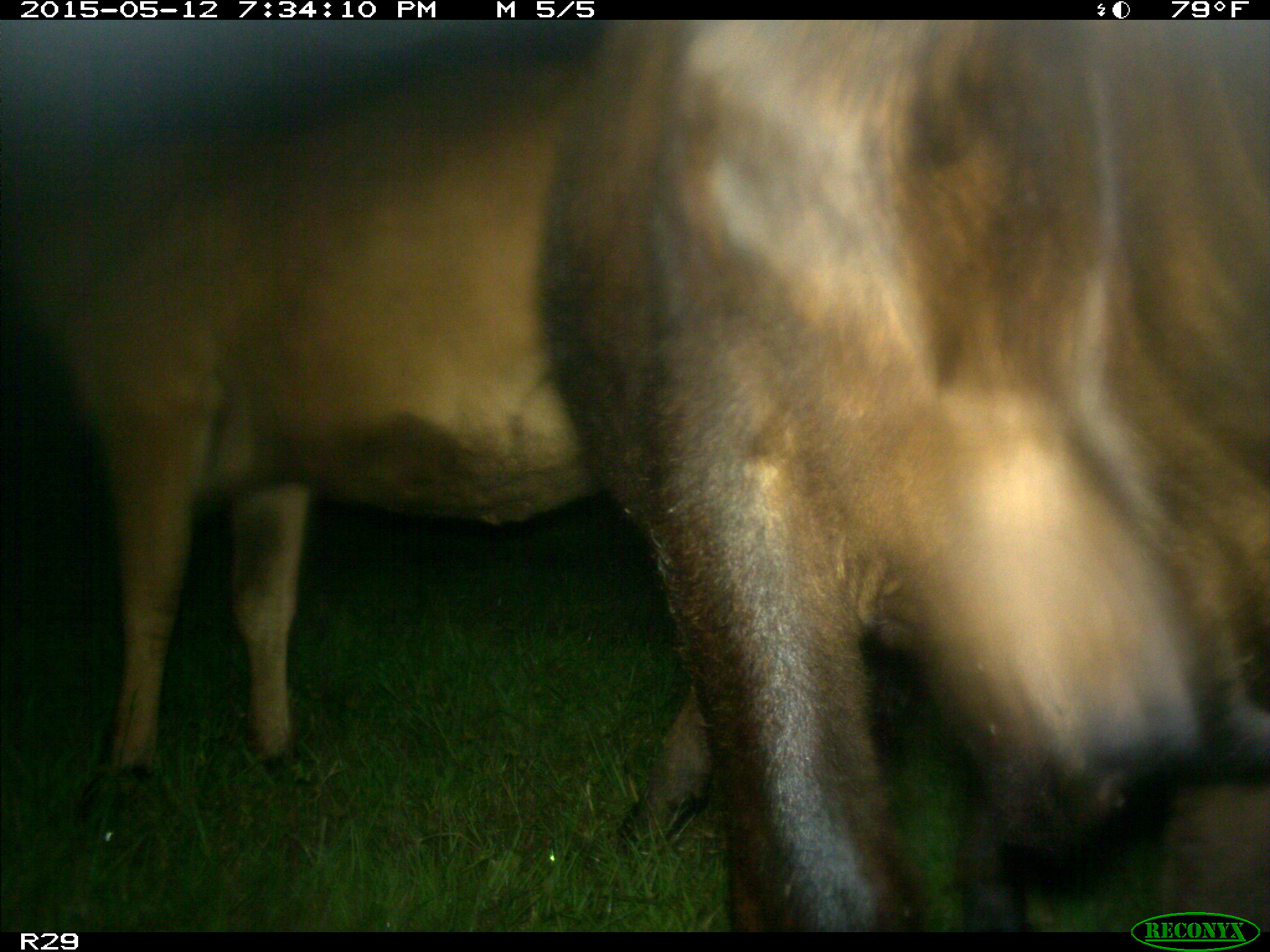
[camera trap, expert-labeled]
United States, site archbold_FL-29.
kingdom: Animalia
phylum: Chordata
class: Mammalia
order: Artiodactyla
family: Bovidae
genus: Bos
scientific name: Bos taurus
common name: domestic cow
Bos taurus (domestic cow).